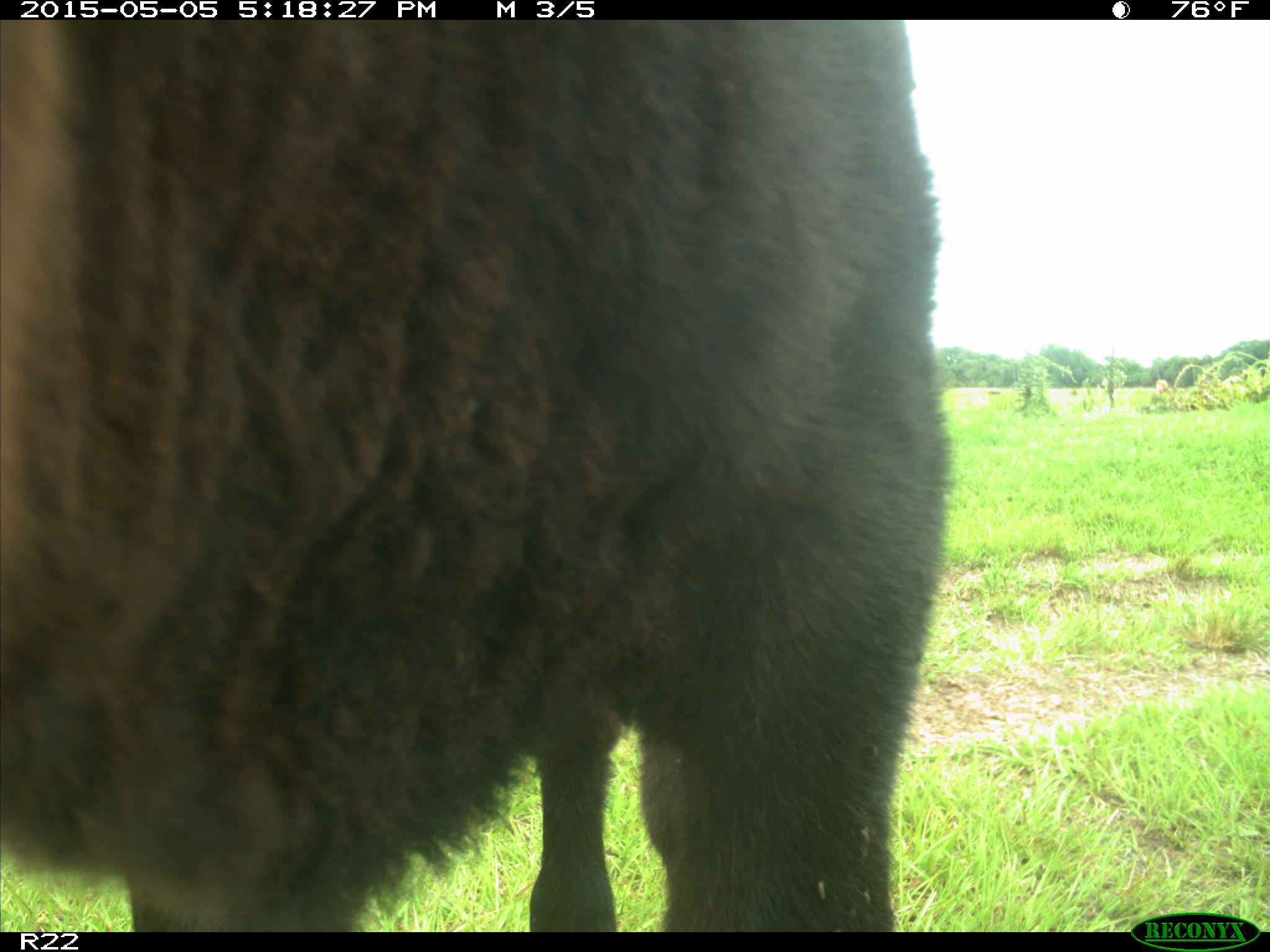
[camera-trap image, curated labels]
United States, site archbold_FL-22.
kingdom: Animalia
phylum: Chordata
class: Mammalia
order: Artiodactyla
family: Bovidae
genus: Bos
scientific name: Bos taurus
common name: domestic cow